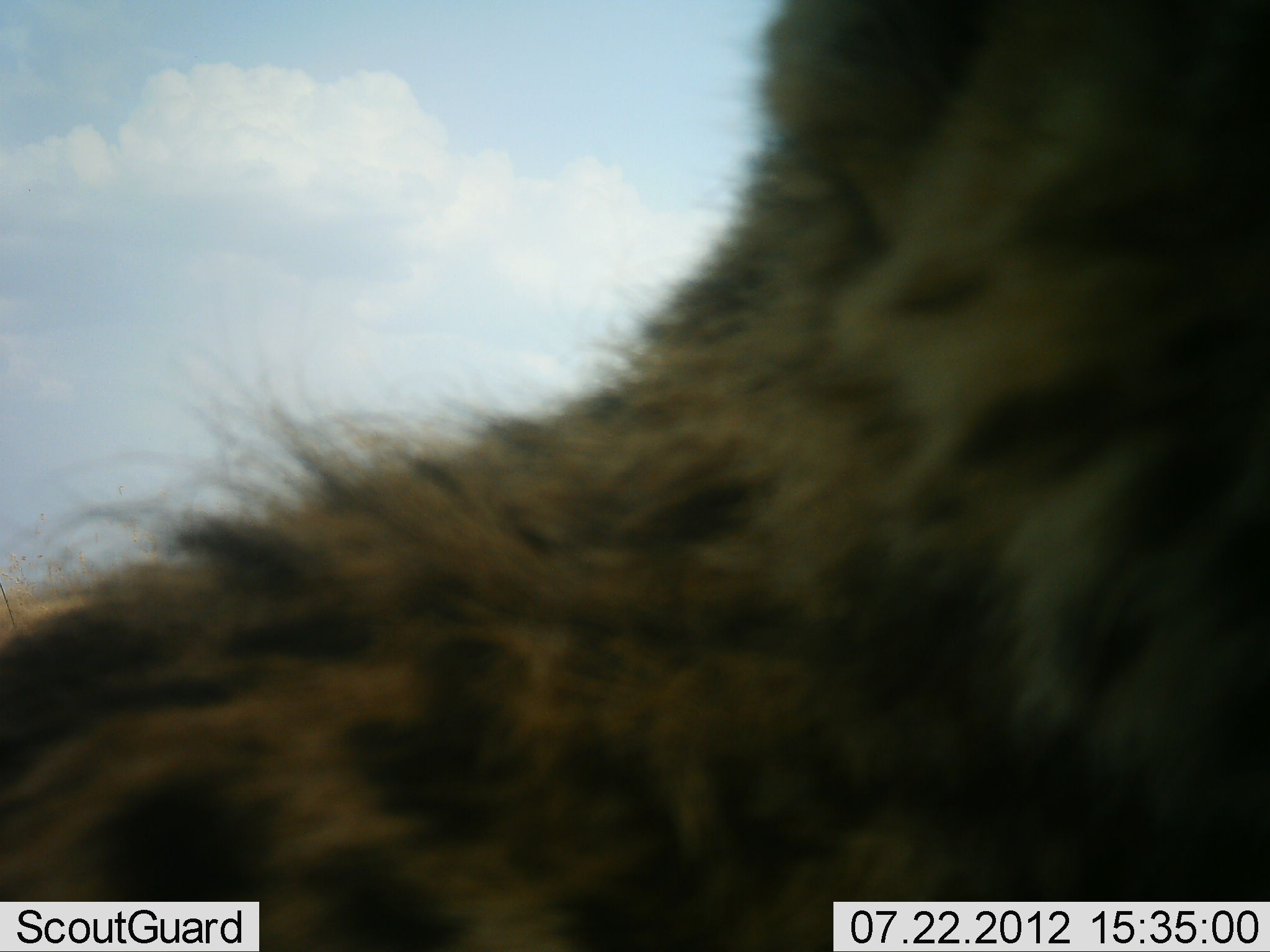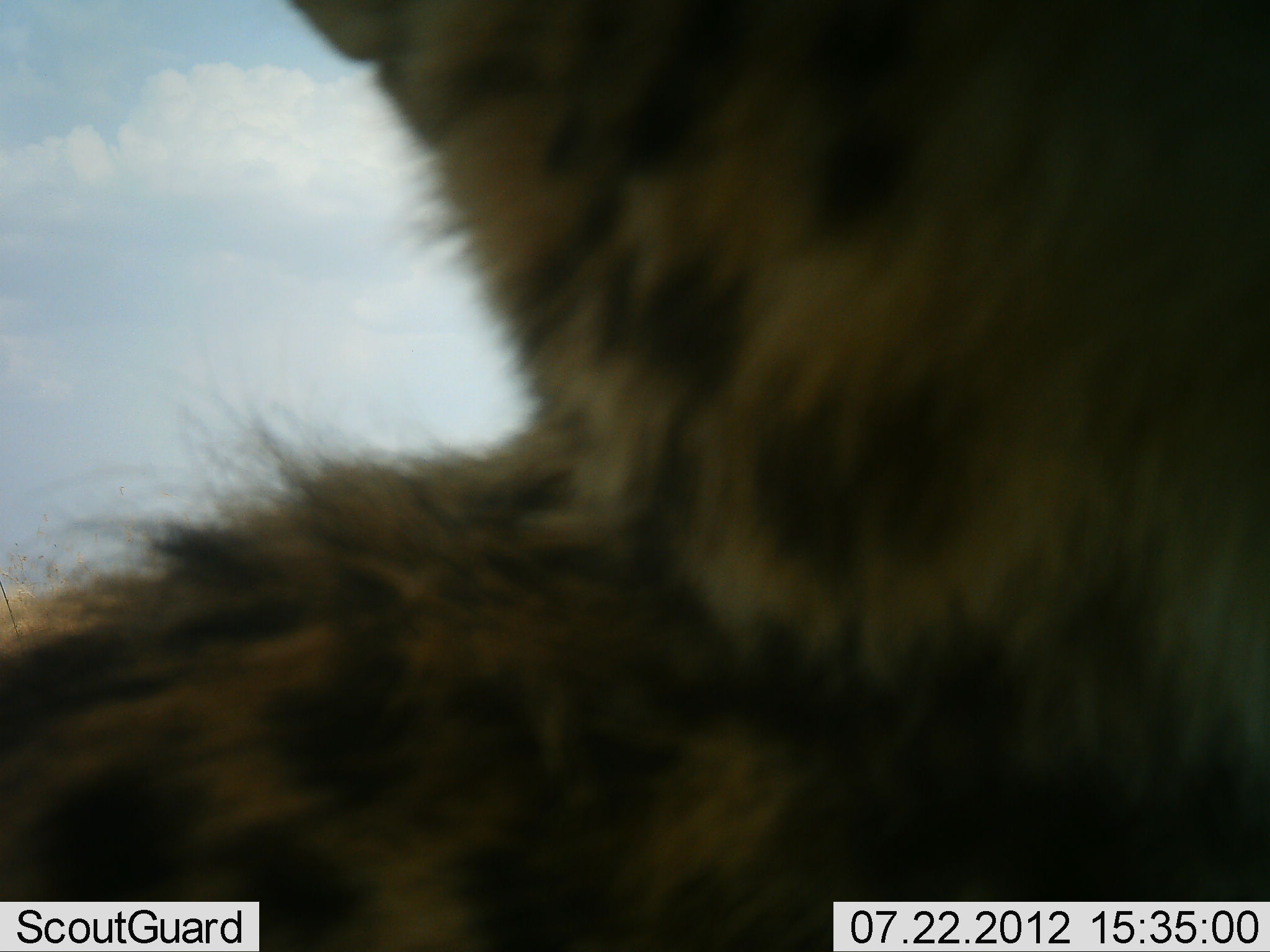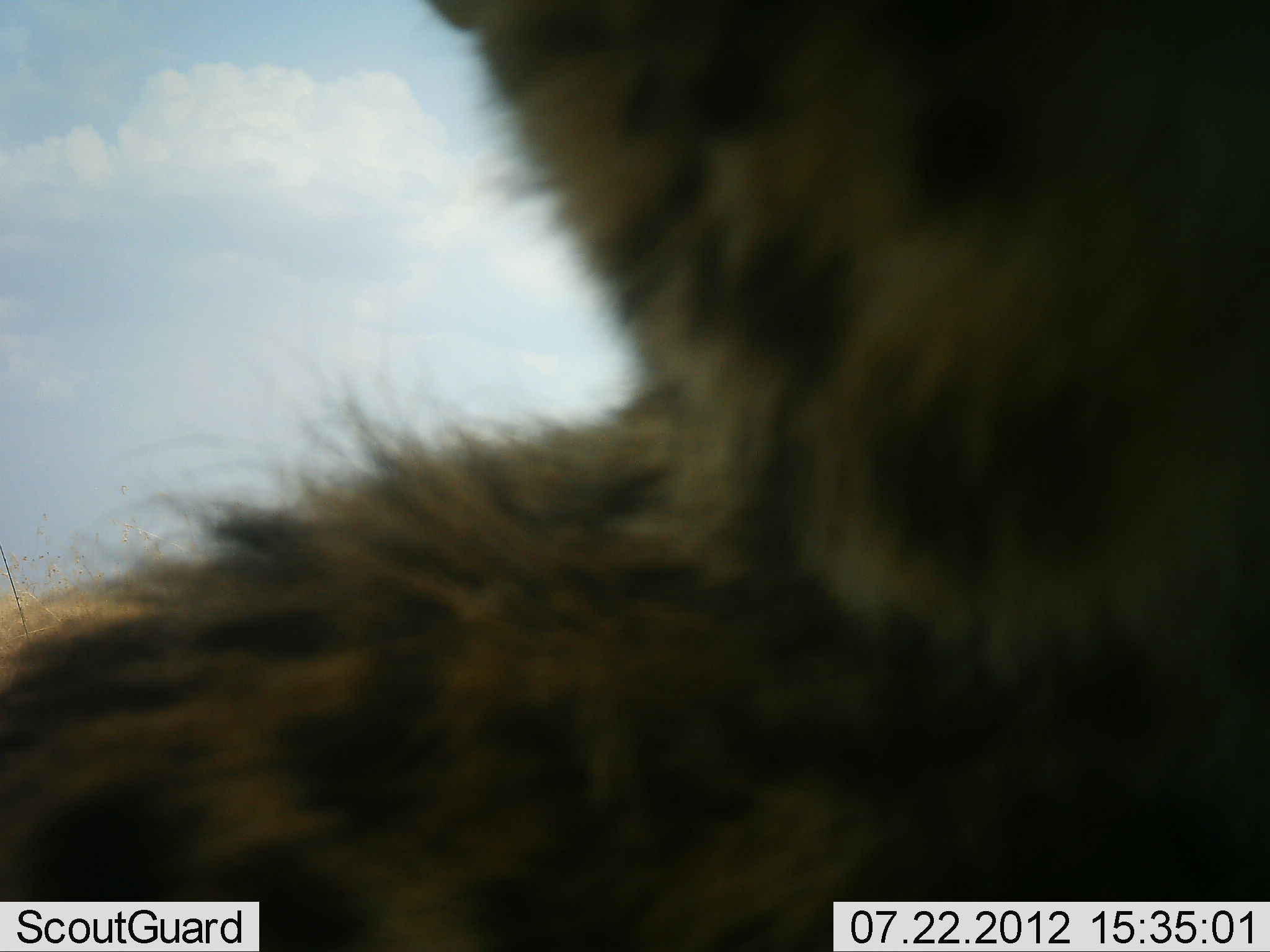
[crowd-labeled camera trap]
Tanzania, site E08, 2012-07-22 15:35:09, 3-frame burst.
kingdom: Animalia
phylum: Chordata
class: Mammalia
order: Carnivora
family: Felidae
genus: Acinonyx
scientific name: Acinonyx jubatus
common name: cheetah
Cheetah (Acinonyx jubatus), count 1. Behavior (volunteer vote fractions): standing 40%, resting 40%, moving 20%, interacting 0%. Young present (vote fraction): 0%. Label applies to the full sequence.